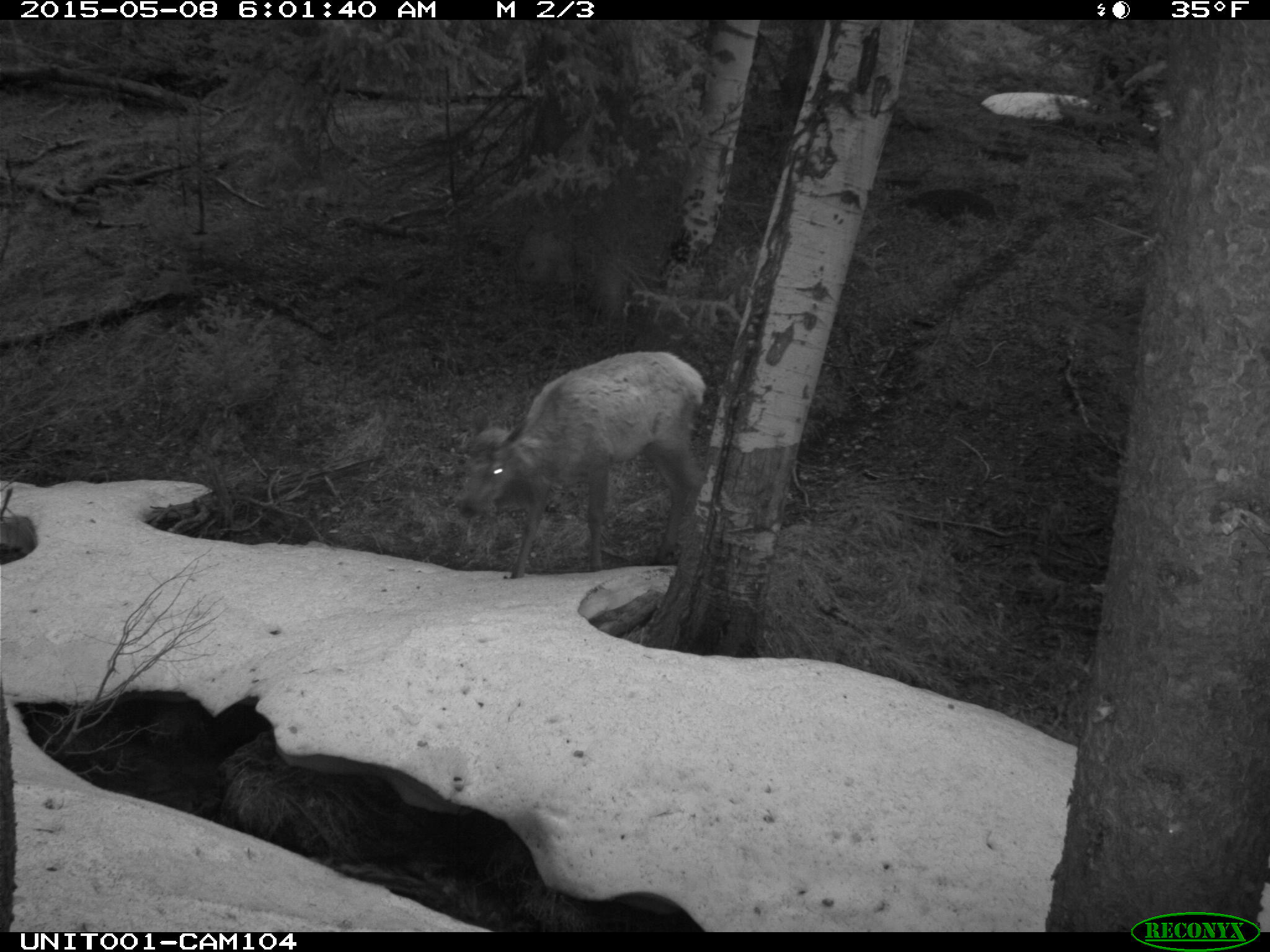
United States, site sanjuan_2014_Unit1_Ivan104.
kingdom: Animalia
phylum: Chordata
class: Mammalia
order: Artiodactyla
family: Cervidae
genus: Cervus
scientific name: Cervus elaphus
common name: red deer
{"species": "Cervus elaphus (red deer)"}